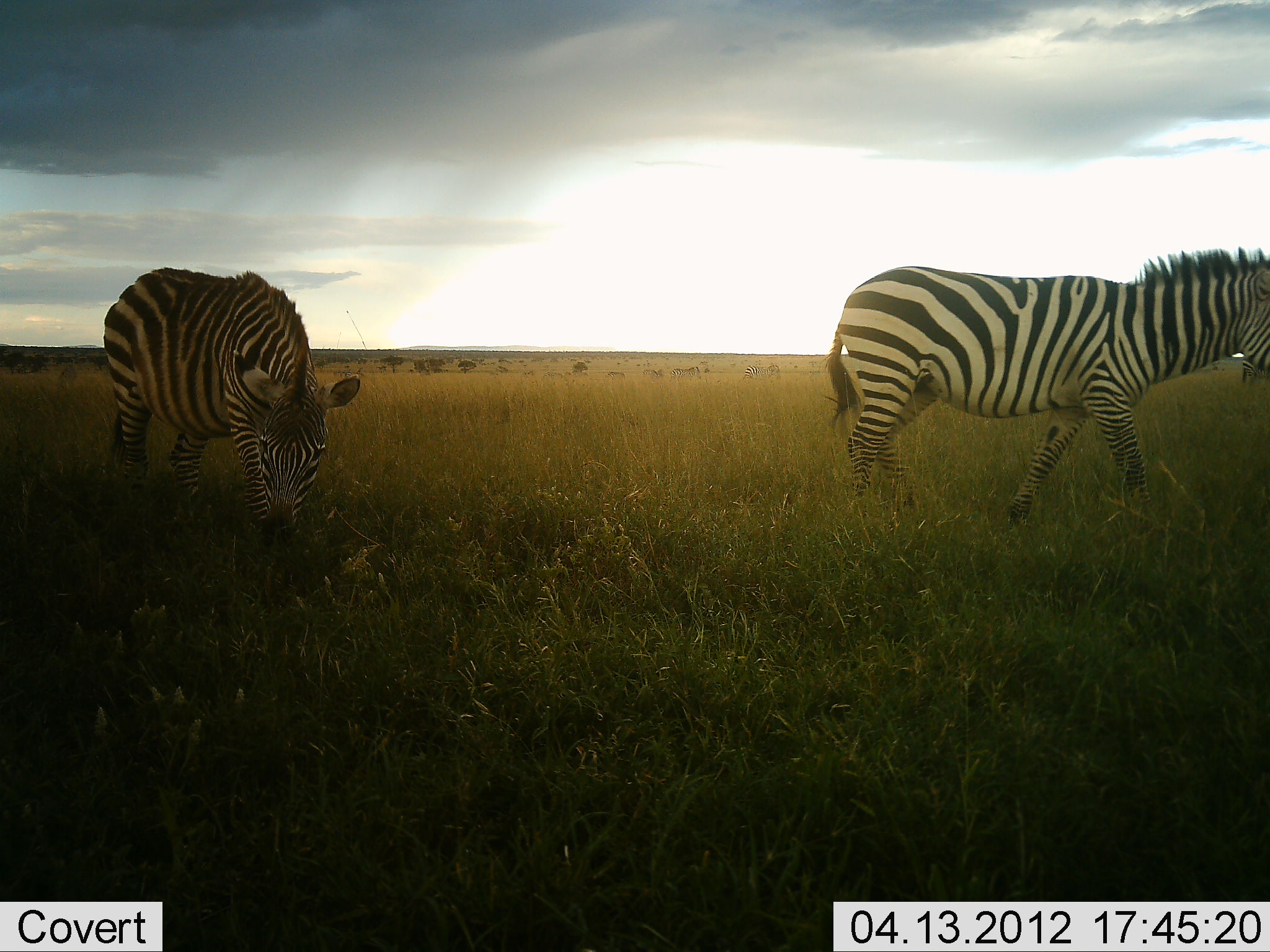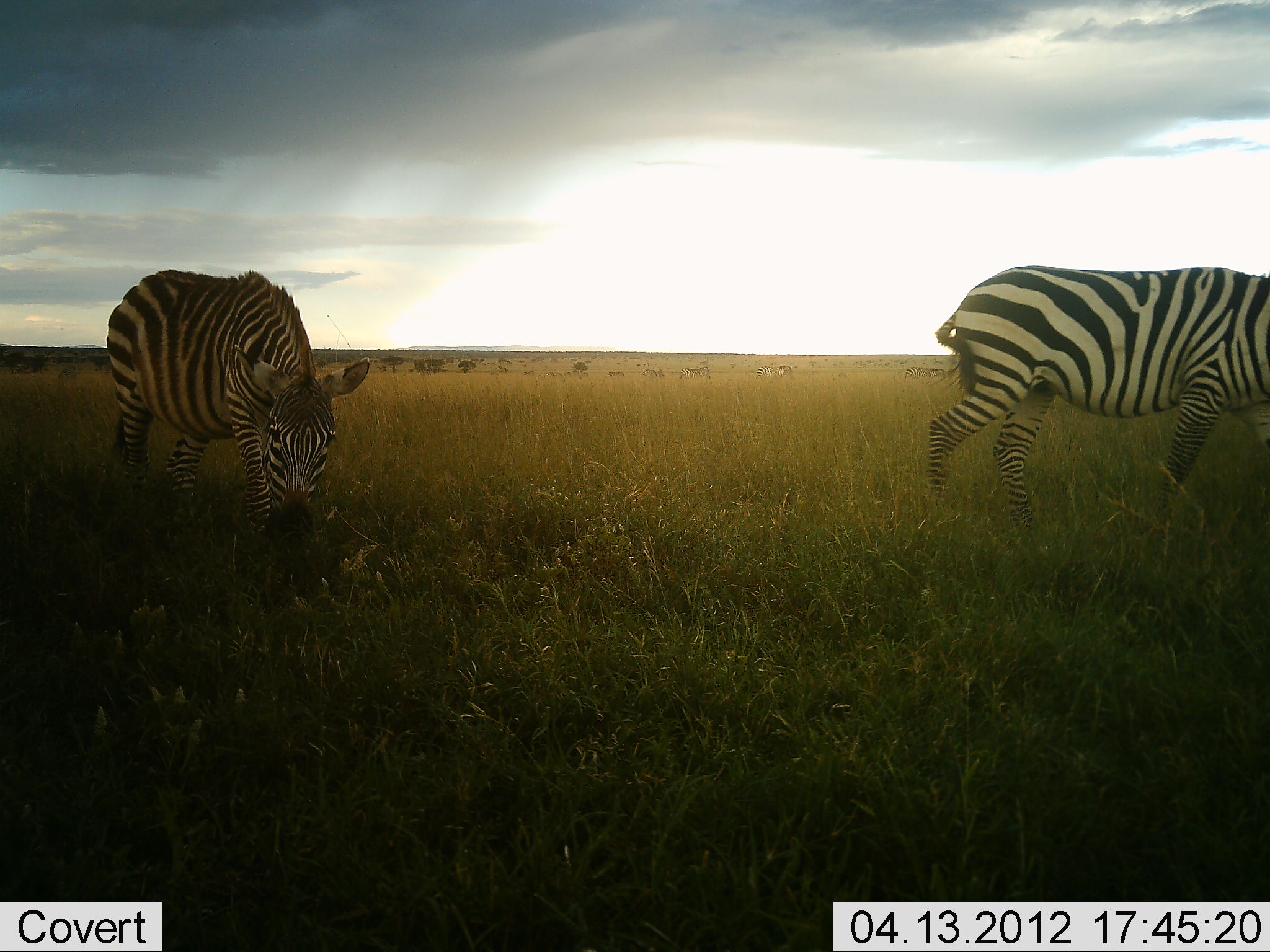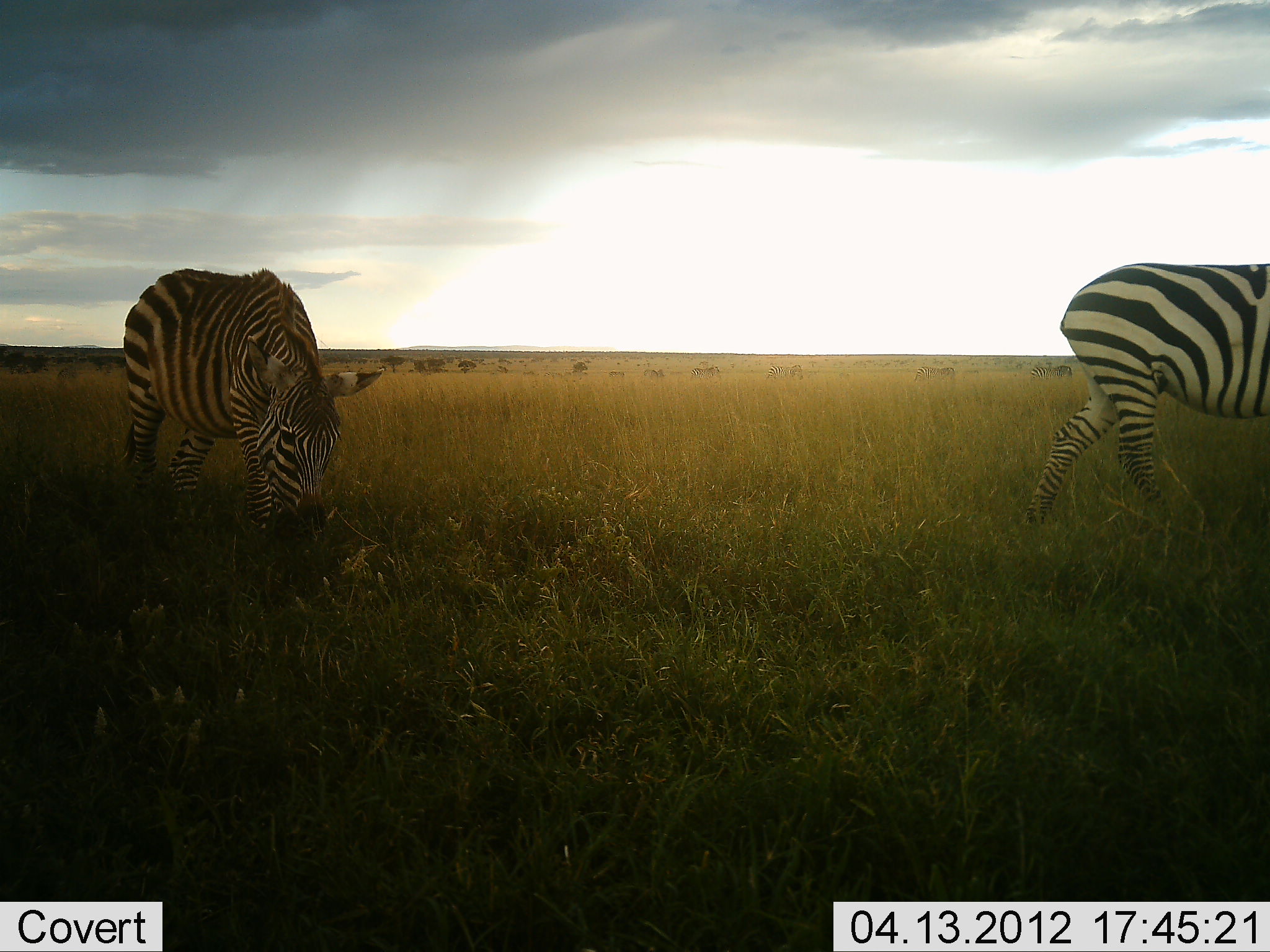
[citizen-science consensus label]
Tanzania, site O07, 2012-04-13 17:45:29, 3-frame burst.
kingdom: Animalia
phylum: Chordata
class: Mammalia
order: Perissodactyla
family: Equidae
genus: Equus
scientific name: Equus quagga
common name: plains zebra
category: zebra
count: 2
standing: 24%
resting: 0%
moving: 53%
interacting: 0%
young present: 0%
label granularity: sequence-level